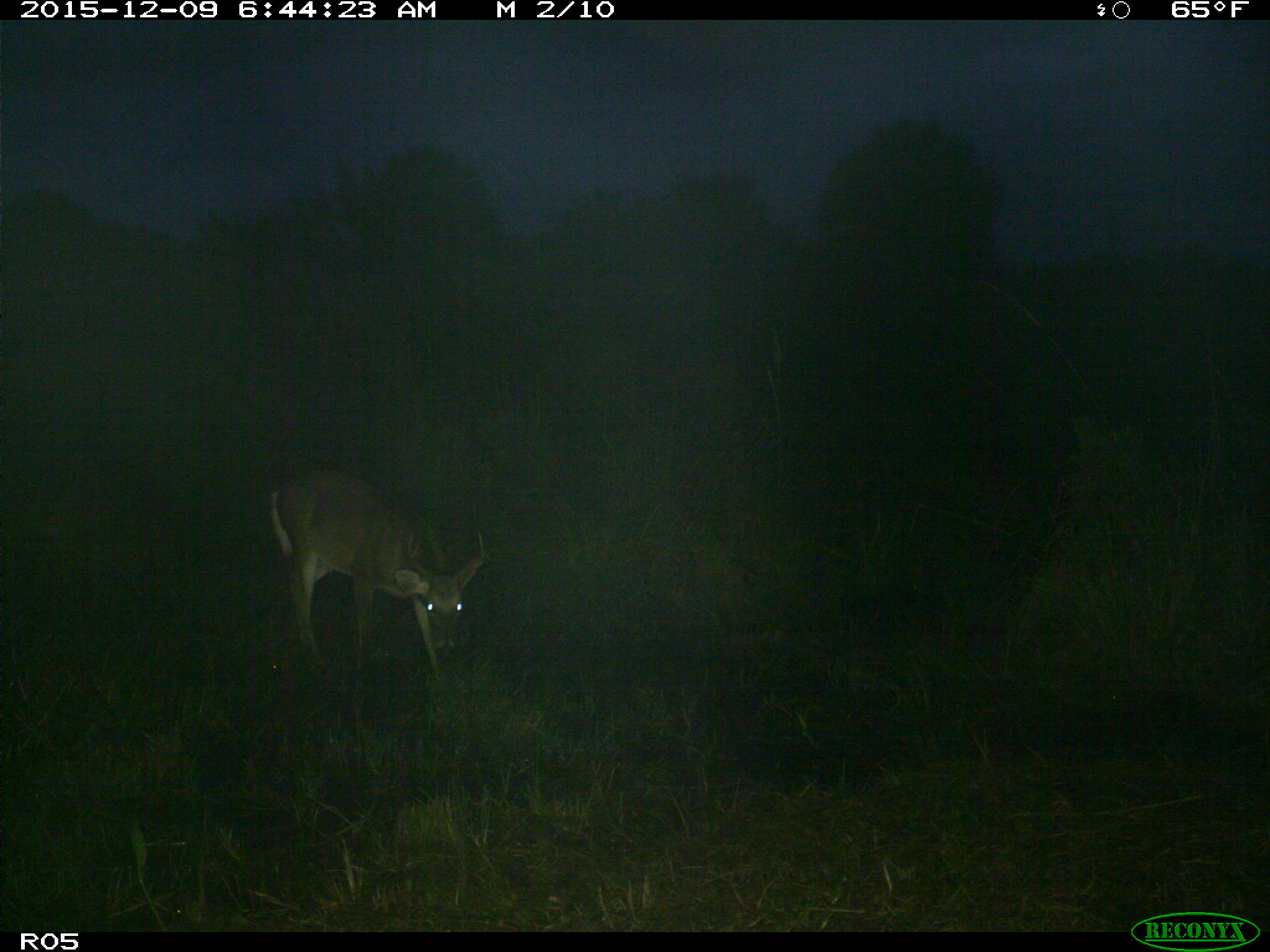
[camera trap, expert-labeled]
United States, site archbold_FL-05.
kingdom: Animalia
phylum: Chordata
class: Mammalia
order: Artiodactyla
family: Cervidae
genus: Odocoileus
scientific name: Odocoileus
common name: deer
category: unidentified deer